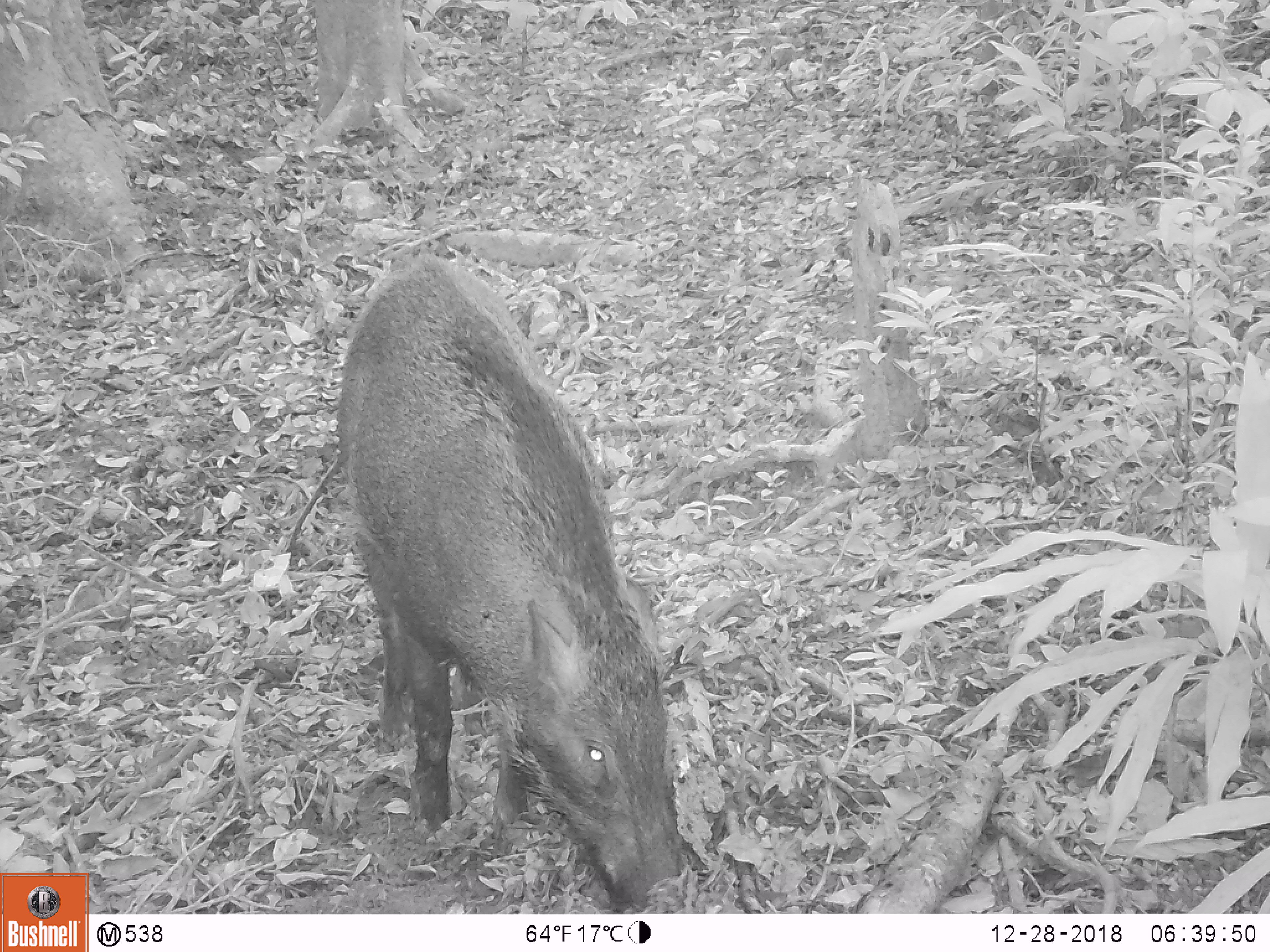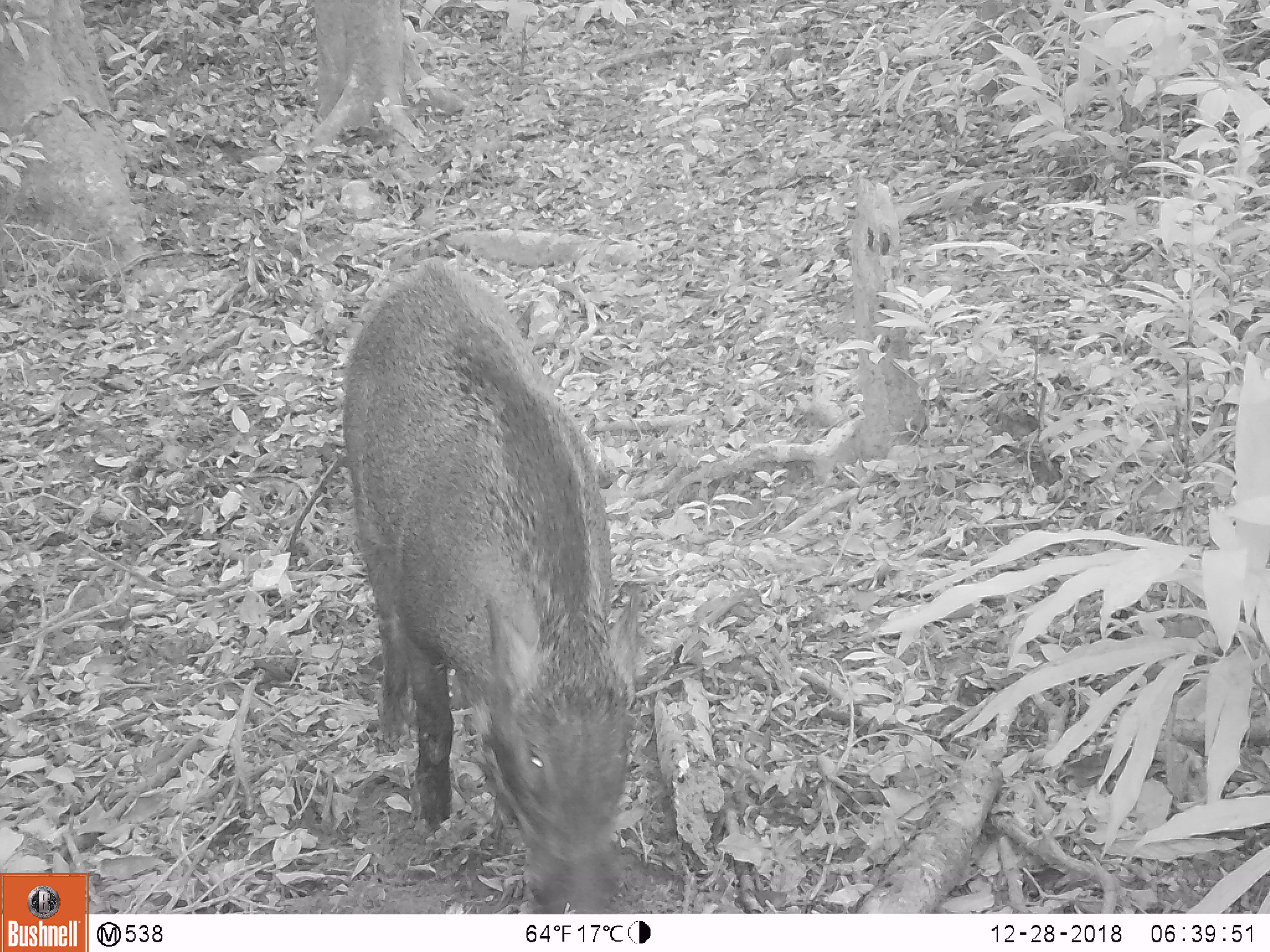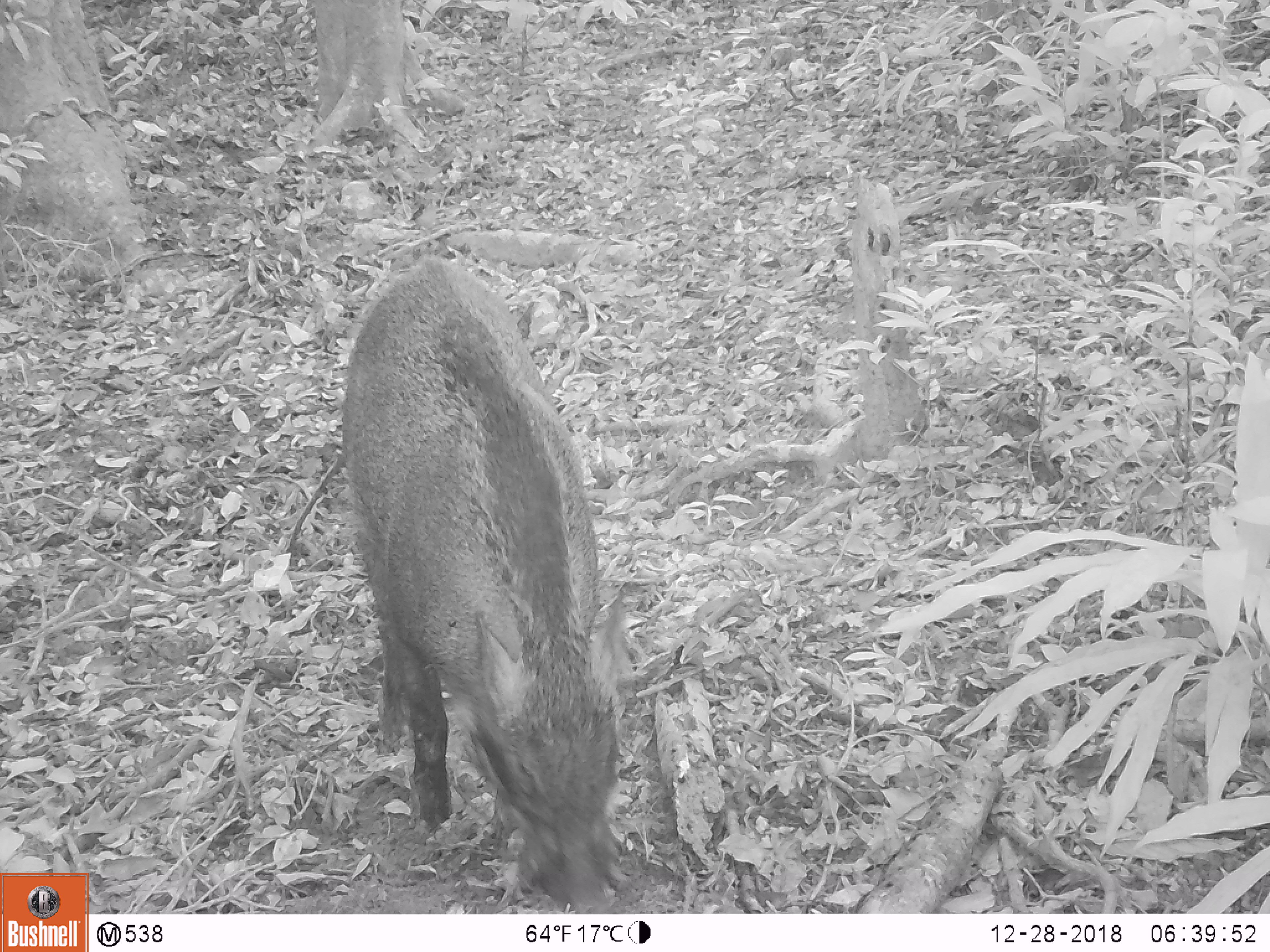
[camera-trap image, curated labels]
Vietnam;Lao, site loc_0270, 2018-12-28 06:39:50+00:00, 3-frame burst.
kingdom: Animalia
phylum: Chordata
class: Mammalia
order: Artiodactyla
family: Suidae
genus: Sus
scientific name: Sus scrofa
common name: eurasian wild pig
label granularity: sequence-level